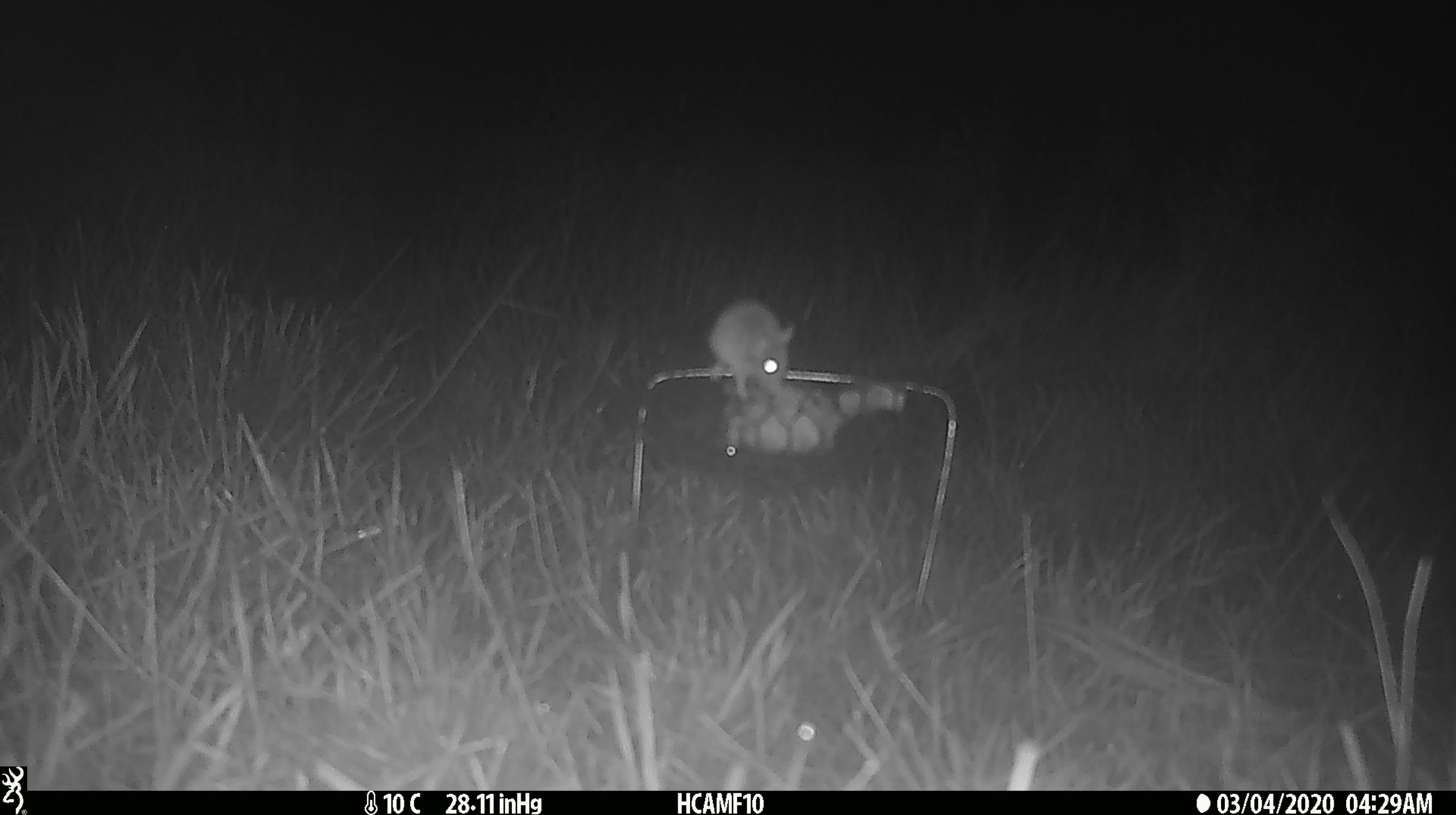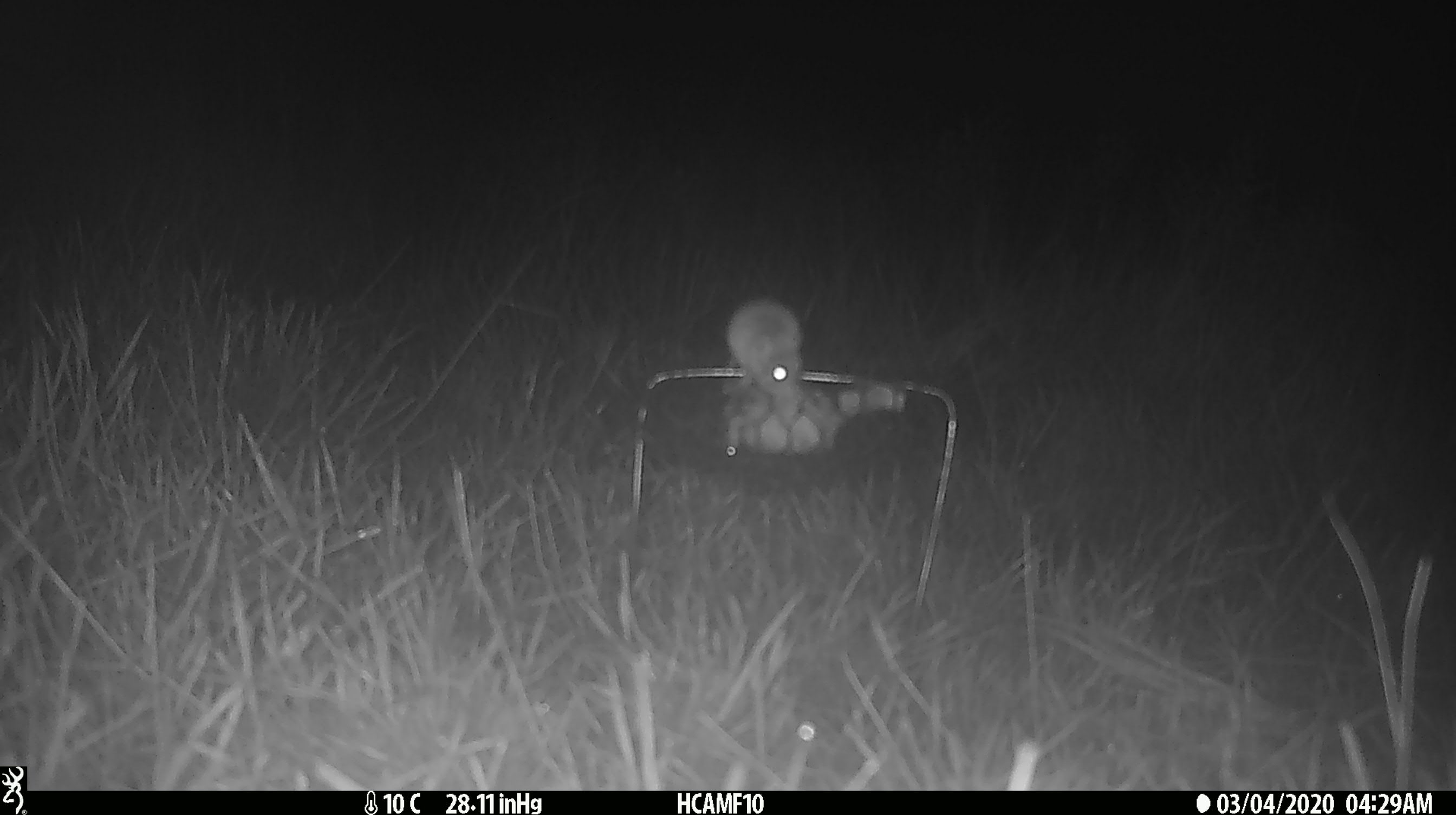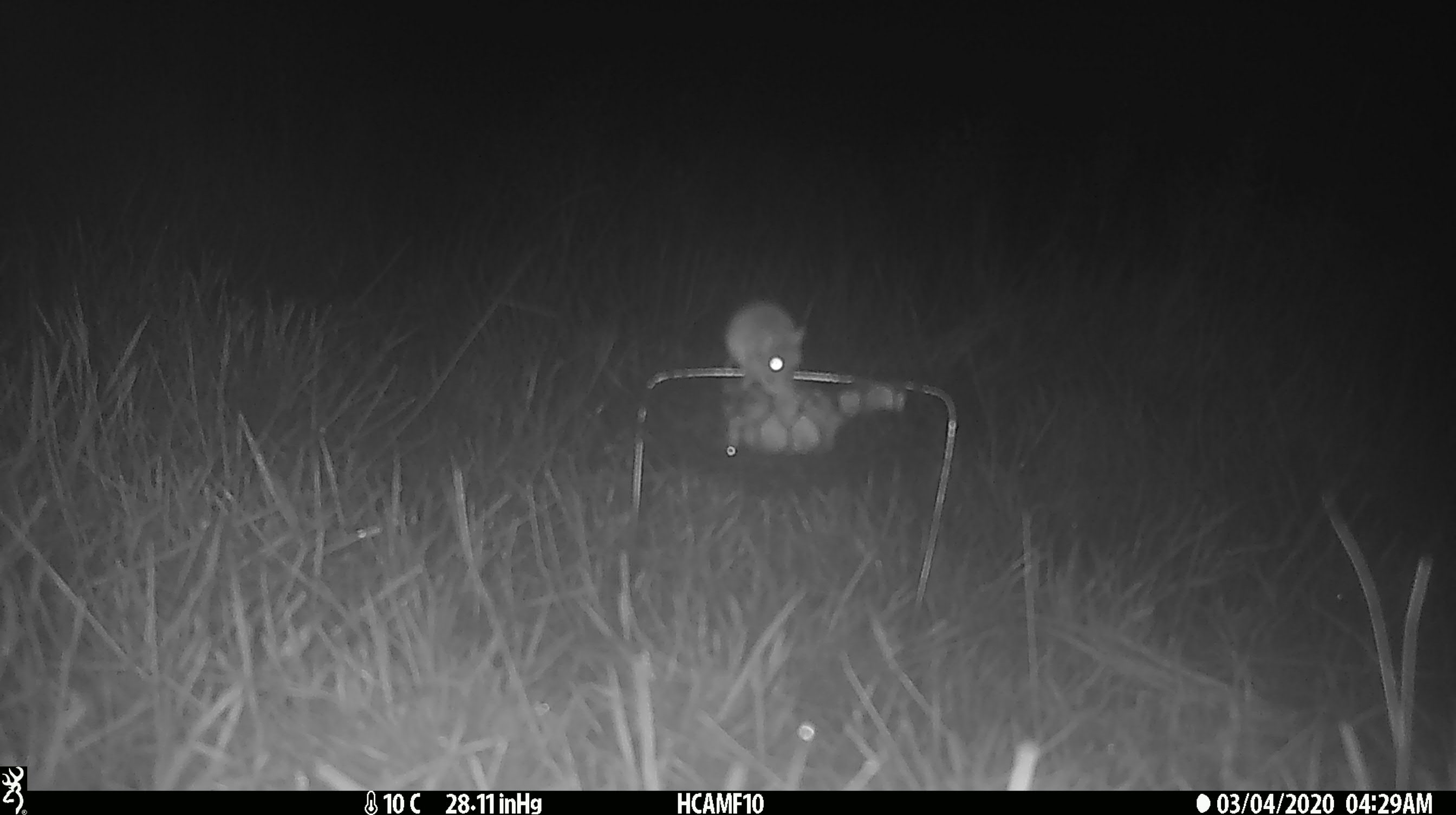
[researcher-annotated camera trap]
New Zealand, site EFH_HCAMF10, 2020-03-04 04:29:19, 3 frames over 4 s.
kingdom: Animalia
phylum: Chordata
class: Mammalia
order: Rodentia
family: Muridae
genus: Mus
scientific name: Mus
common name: mouse